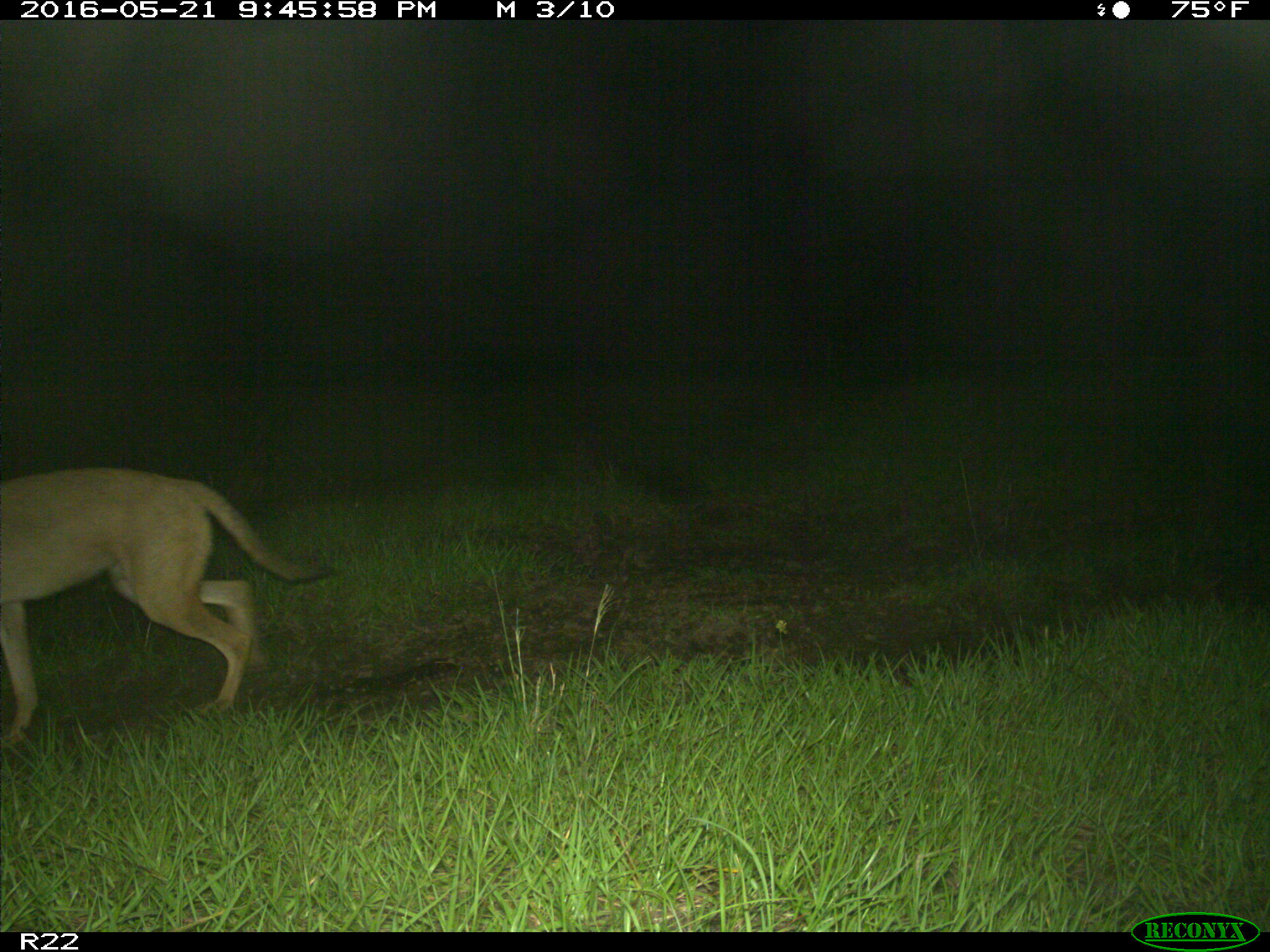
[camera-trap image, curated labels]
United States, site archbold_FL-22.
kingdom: Animalia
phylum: Chordata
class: Mammalia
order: Carnivora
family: Canidae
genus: Canis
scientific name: Canis latrans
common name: coyote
Canis latrans (coyote).